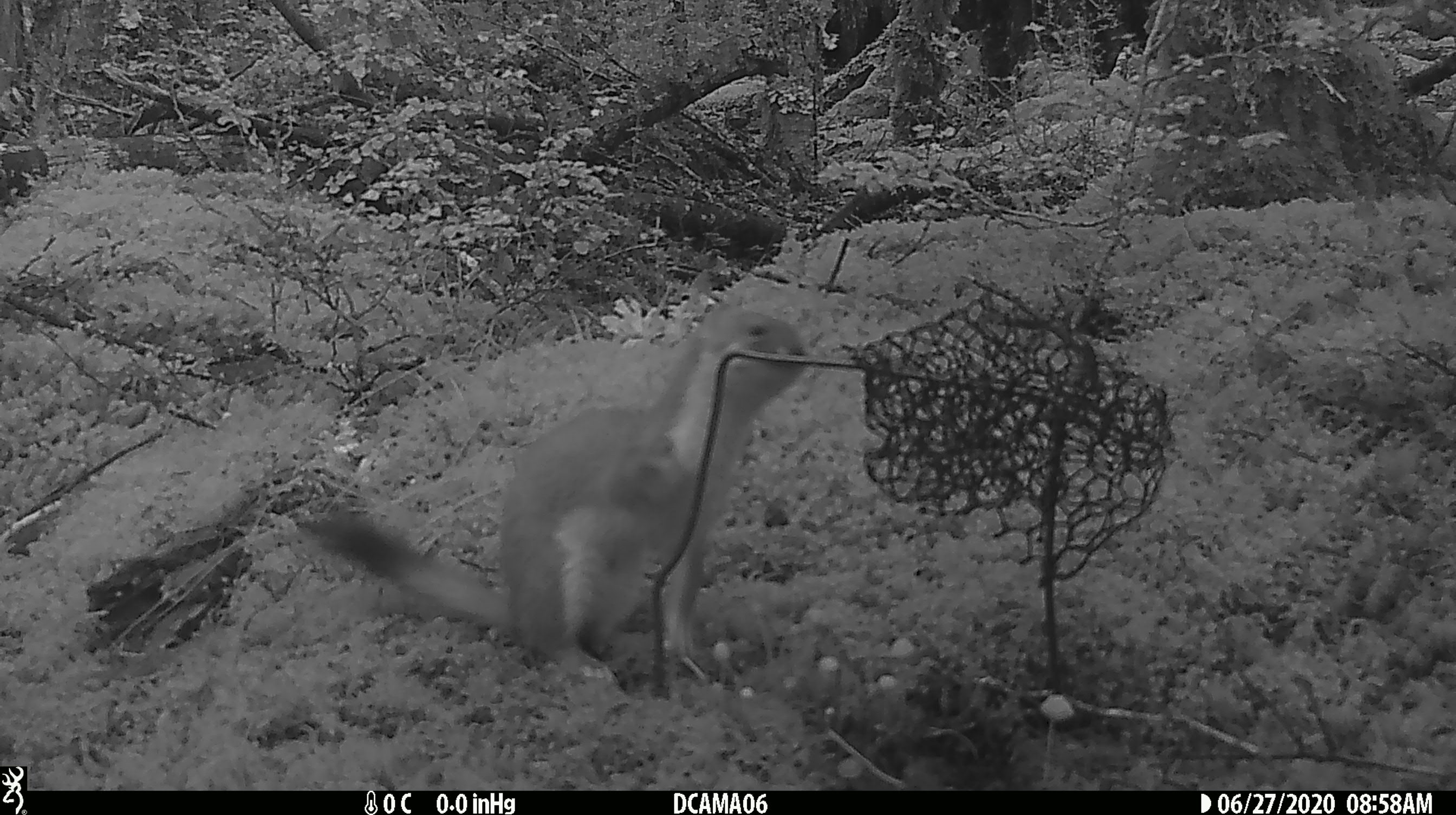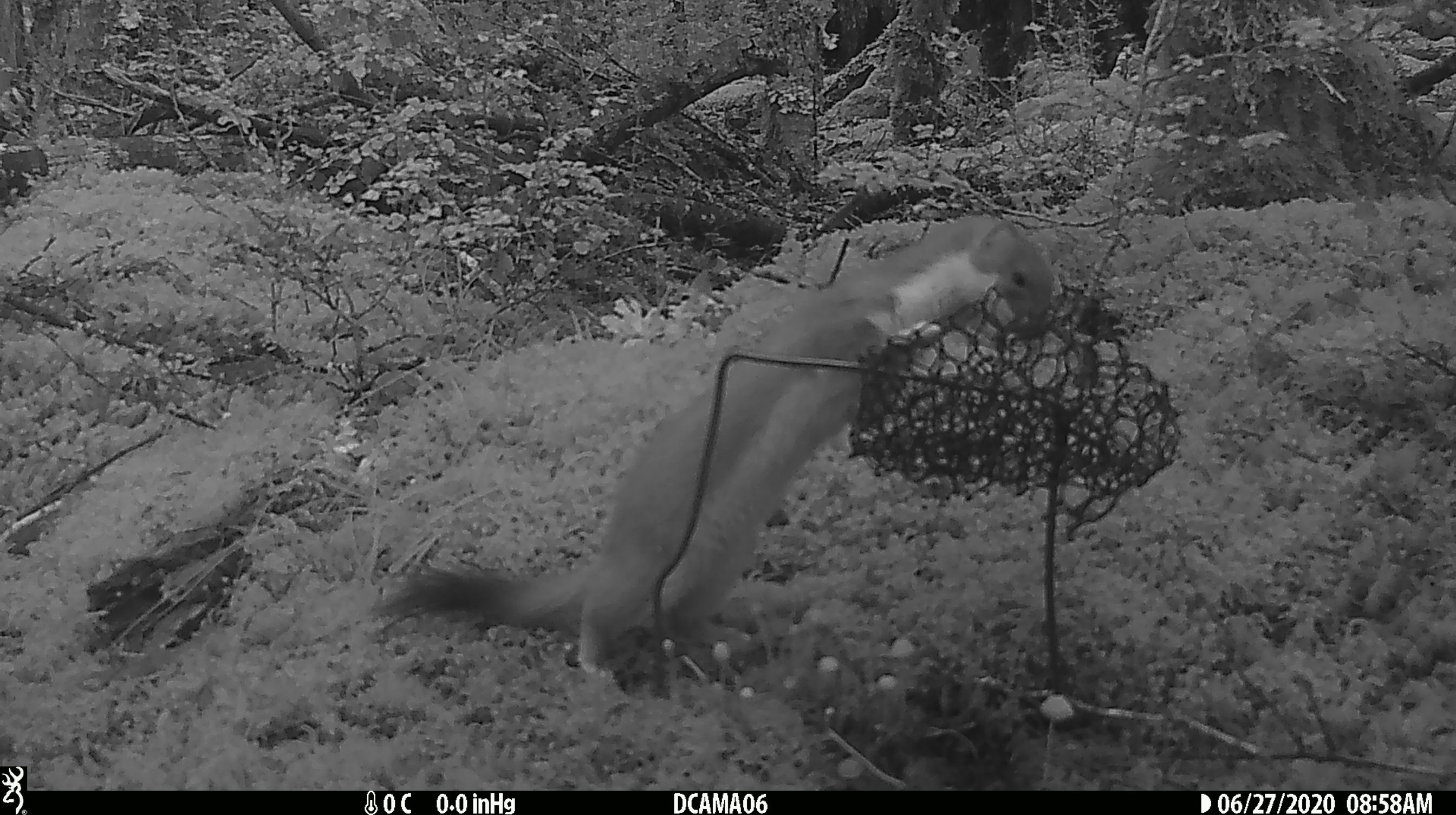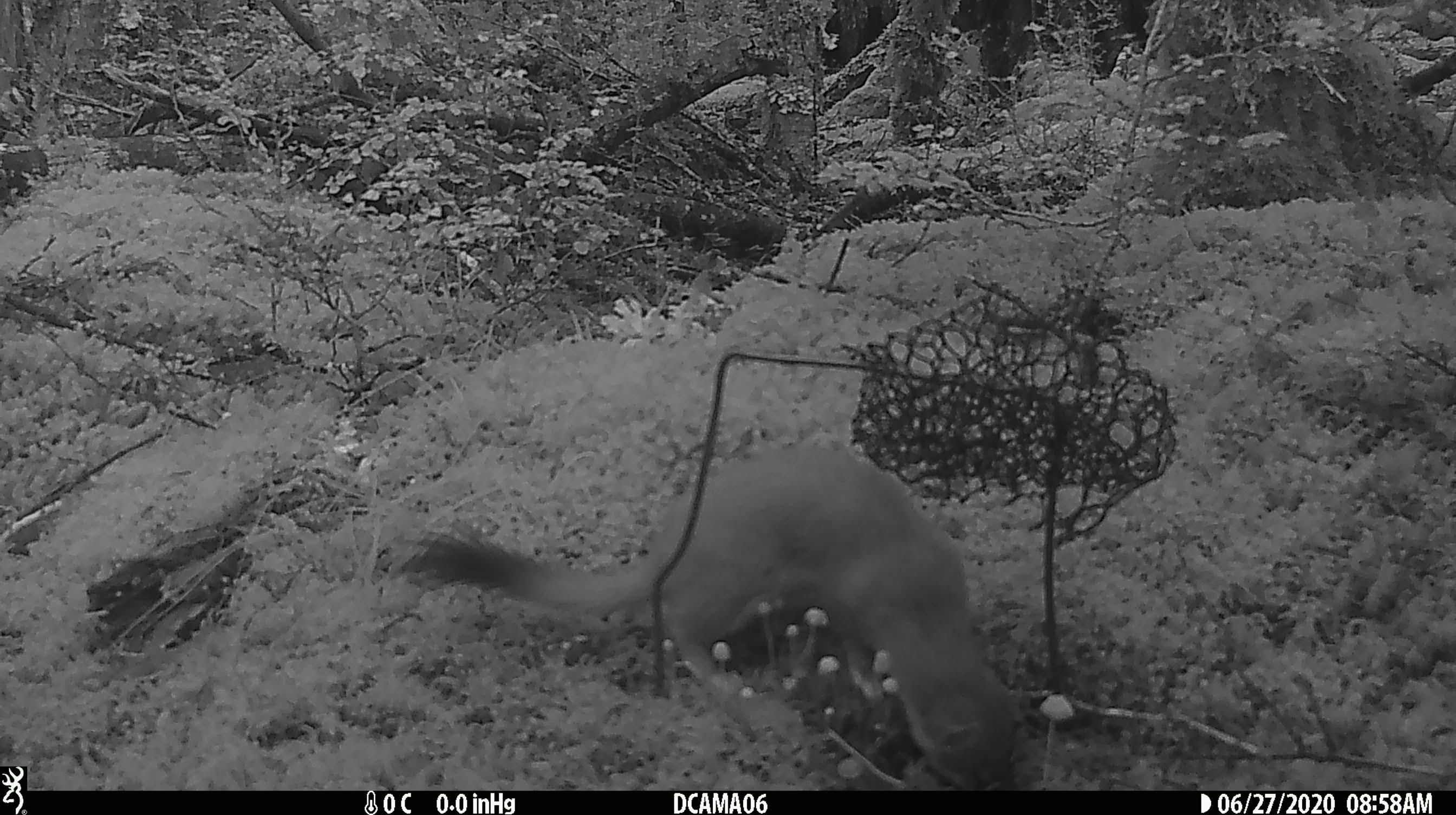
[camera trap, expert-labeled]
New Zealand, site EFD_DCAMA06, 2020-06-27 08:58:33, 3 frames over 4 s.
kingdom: Animalia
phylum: Chordata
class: Mammalia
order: Carnivora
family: Mustelidae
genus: Mustela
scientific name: Mustela erminea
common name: stoat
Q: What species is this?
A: Stoat (Mustela erminea).